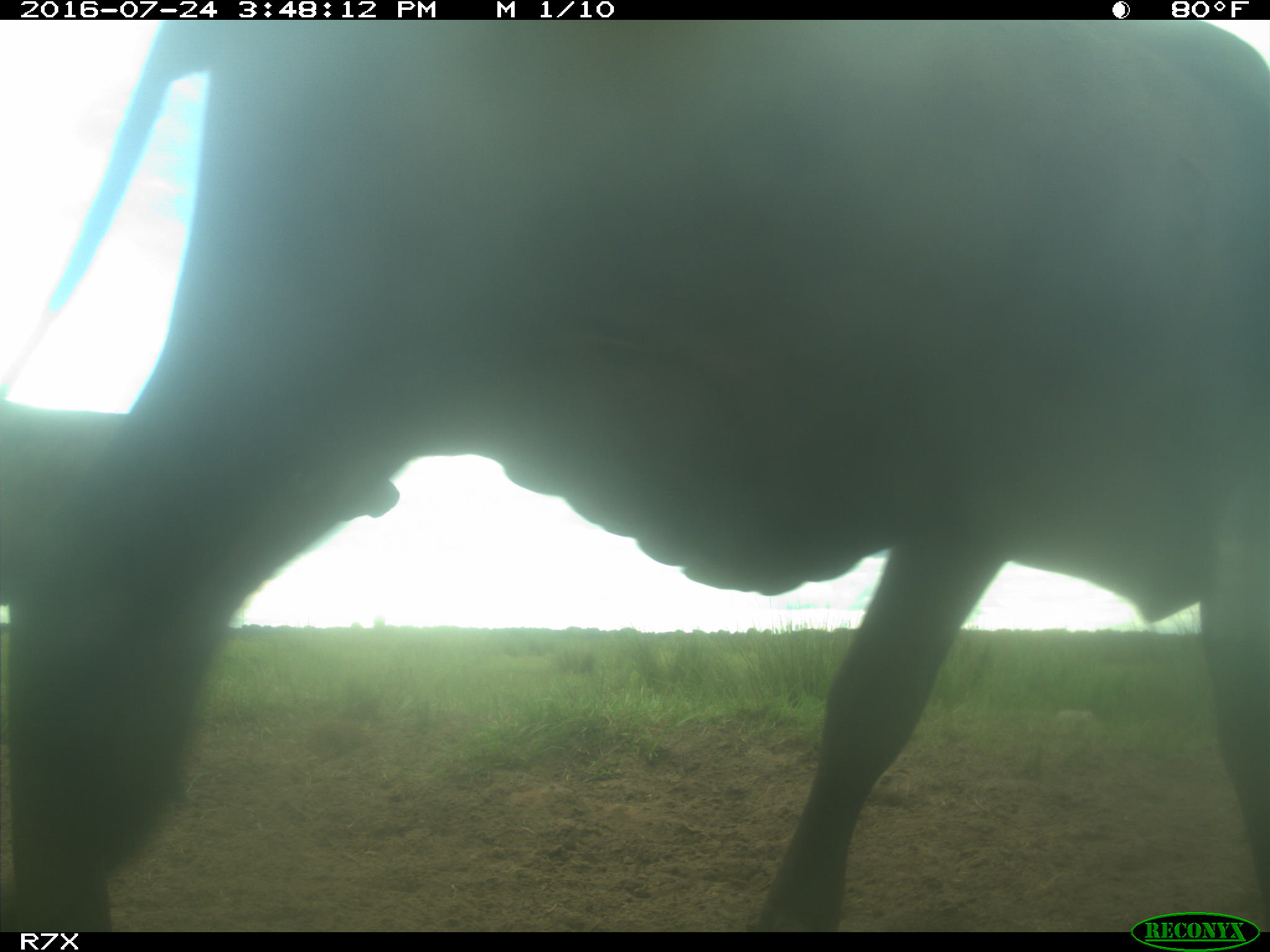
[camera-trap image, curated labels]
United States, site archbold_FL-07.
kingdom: Animalia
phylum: Chordata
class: Mammalia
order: Artiodactyla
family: Bovidae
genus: Bos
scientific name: Bos taurus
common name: domestic cow